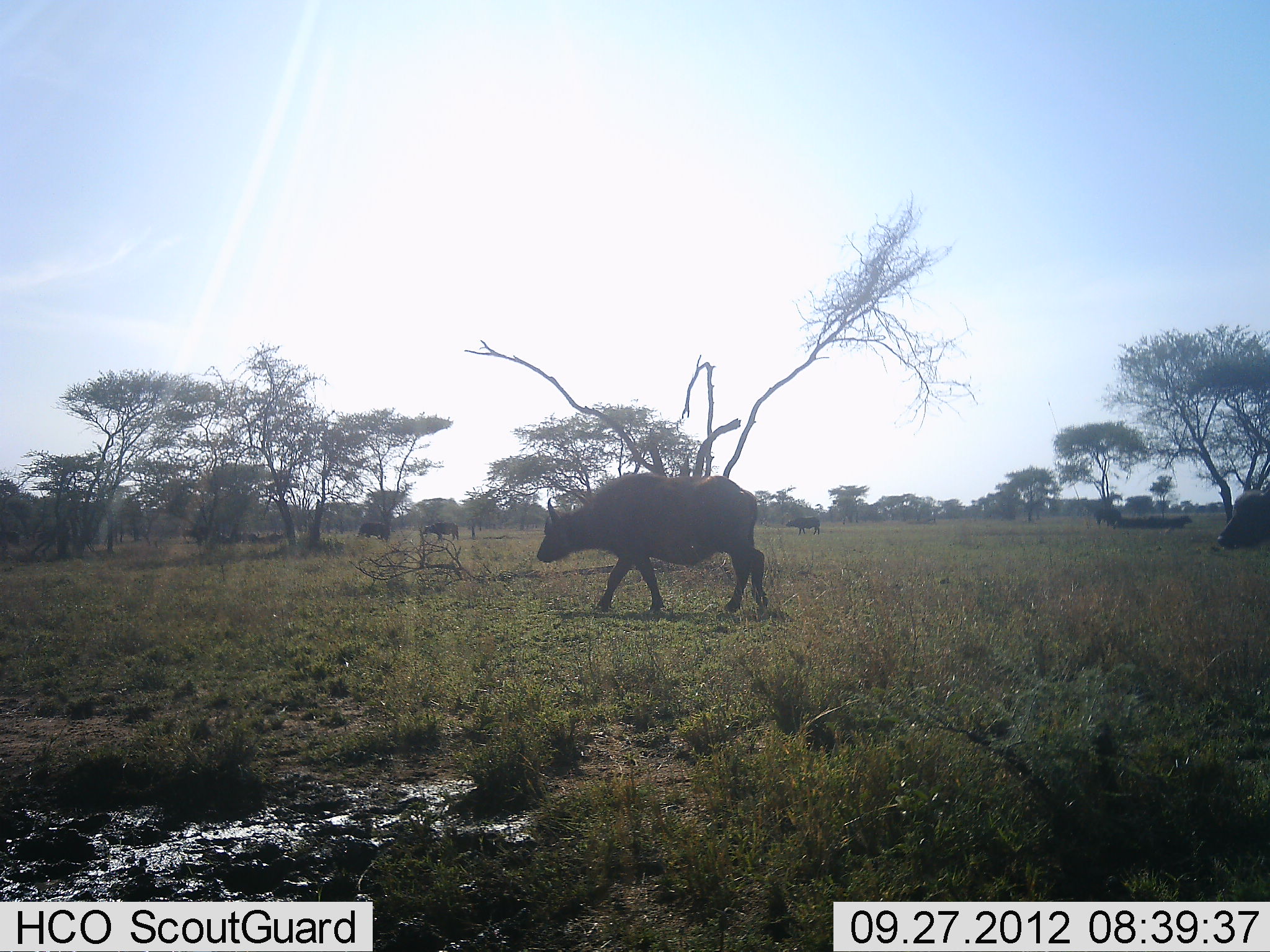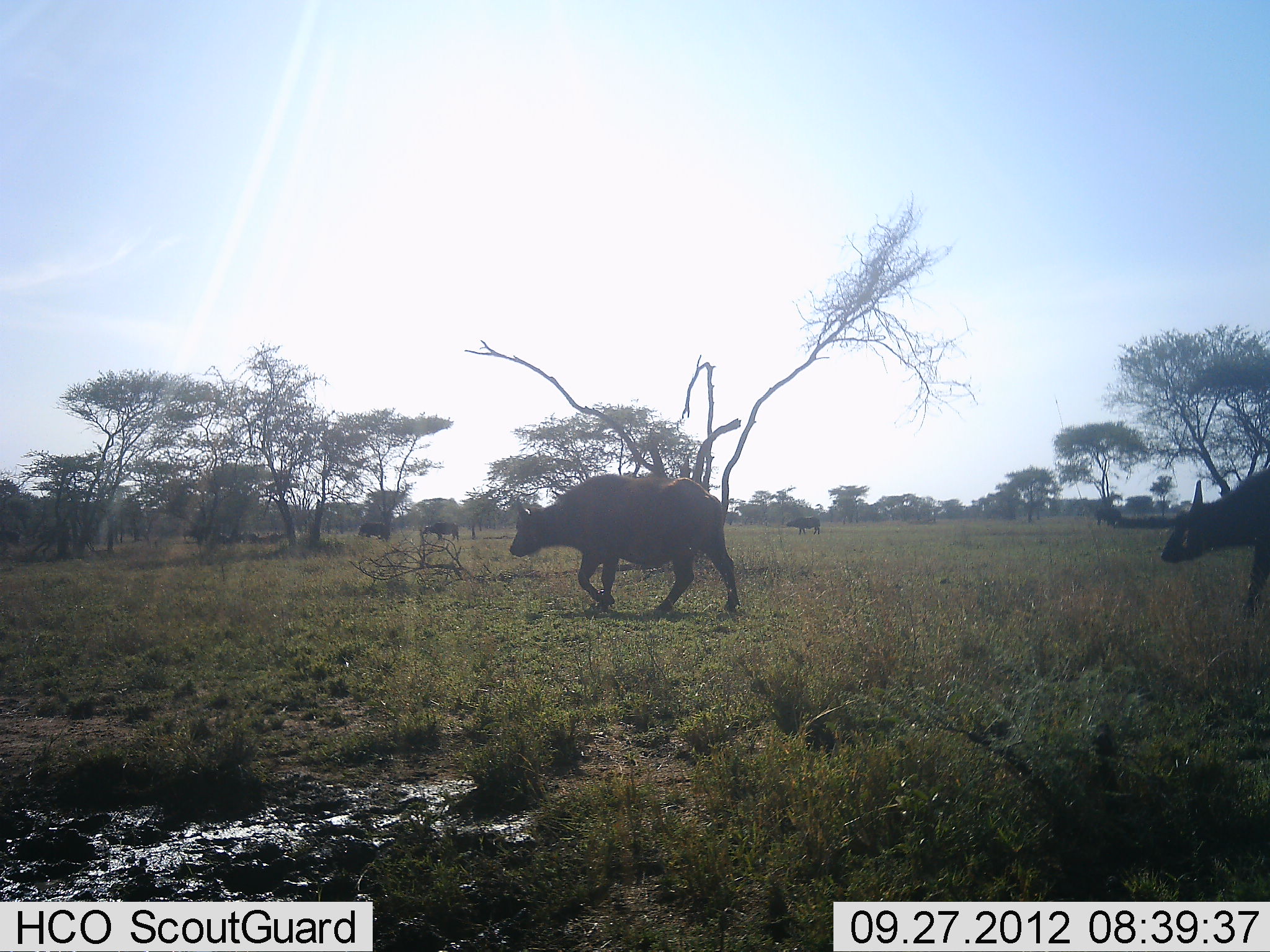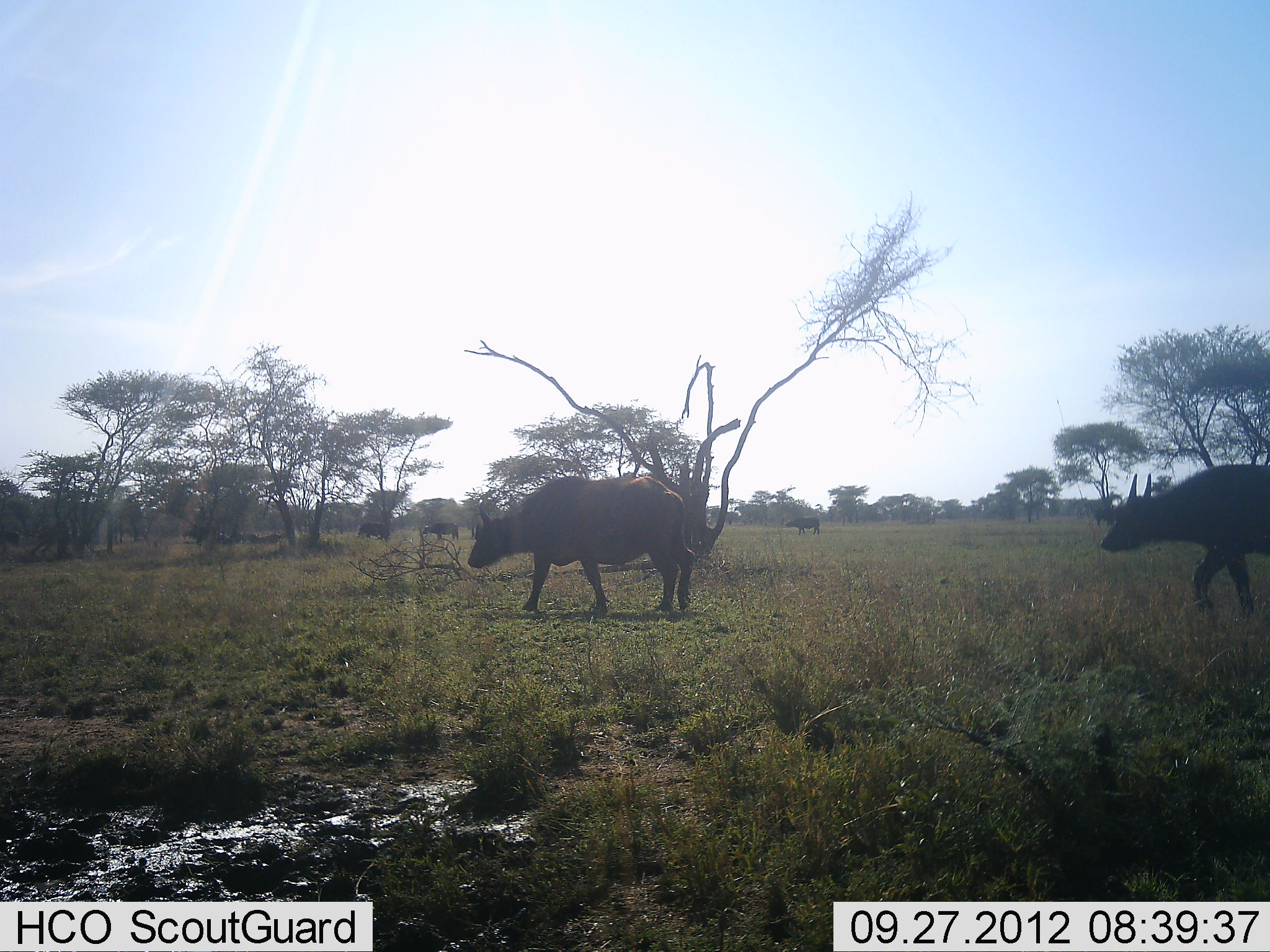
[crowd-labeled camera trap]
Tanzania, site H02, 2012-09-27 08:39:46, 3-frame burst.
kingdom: Animalia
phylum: Chordata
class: Mammalia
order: Artiodactyla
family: Bovidae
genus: Syncerus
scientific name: Syncerus caffer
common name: cape buffalo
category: buffalo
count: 5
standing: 50%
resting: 0%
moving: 100%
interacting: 0%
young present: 0%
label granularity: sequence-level